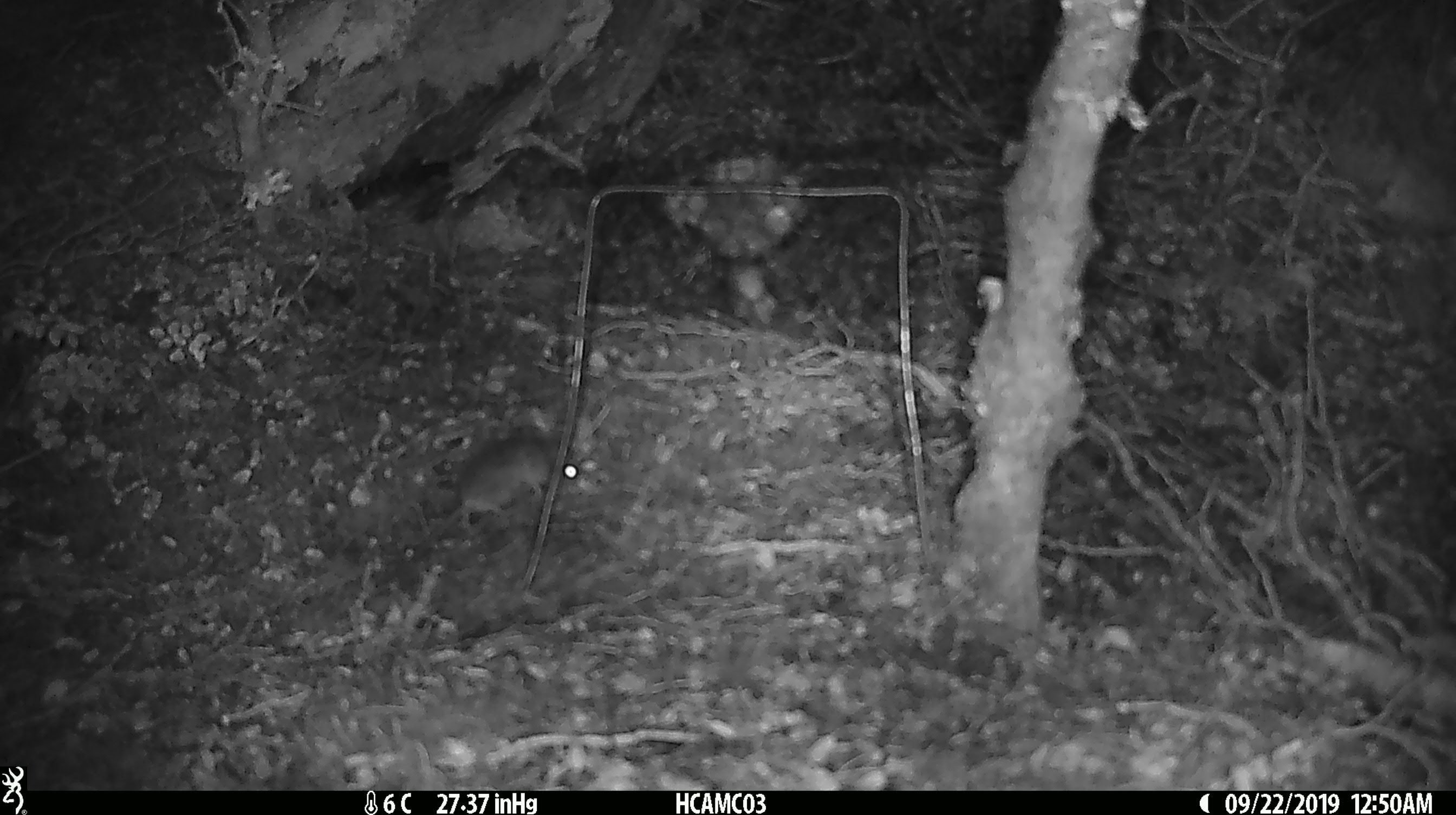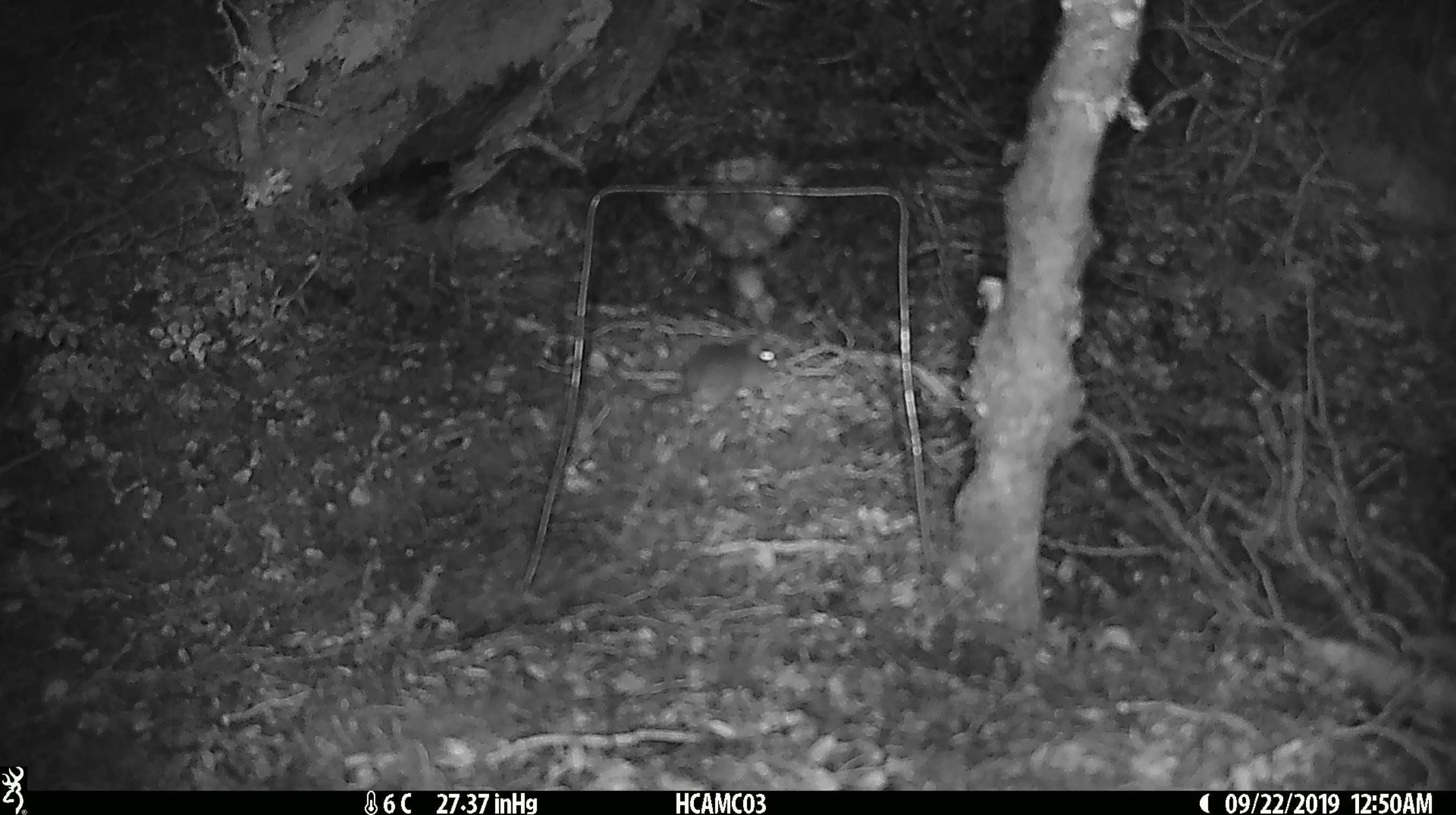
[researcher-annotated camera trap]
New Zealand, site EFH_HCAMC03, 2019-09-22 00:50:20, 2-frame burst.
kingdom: Animalia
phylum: Chordata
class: Mammalia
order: Rodentia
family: Muridae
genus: Mus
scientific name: Mus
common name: mouse